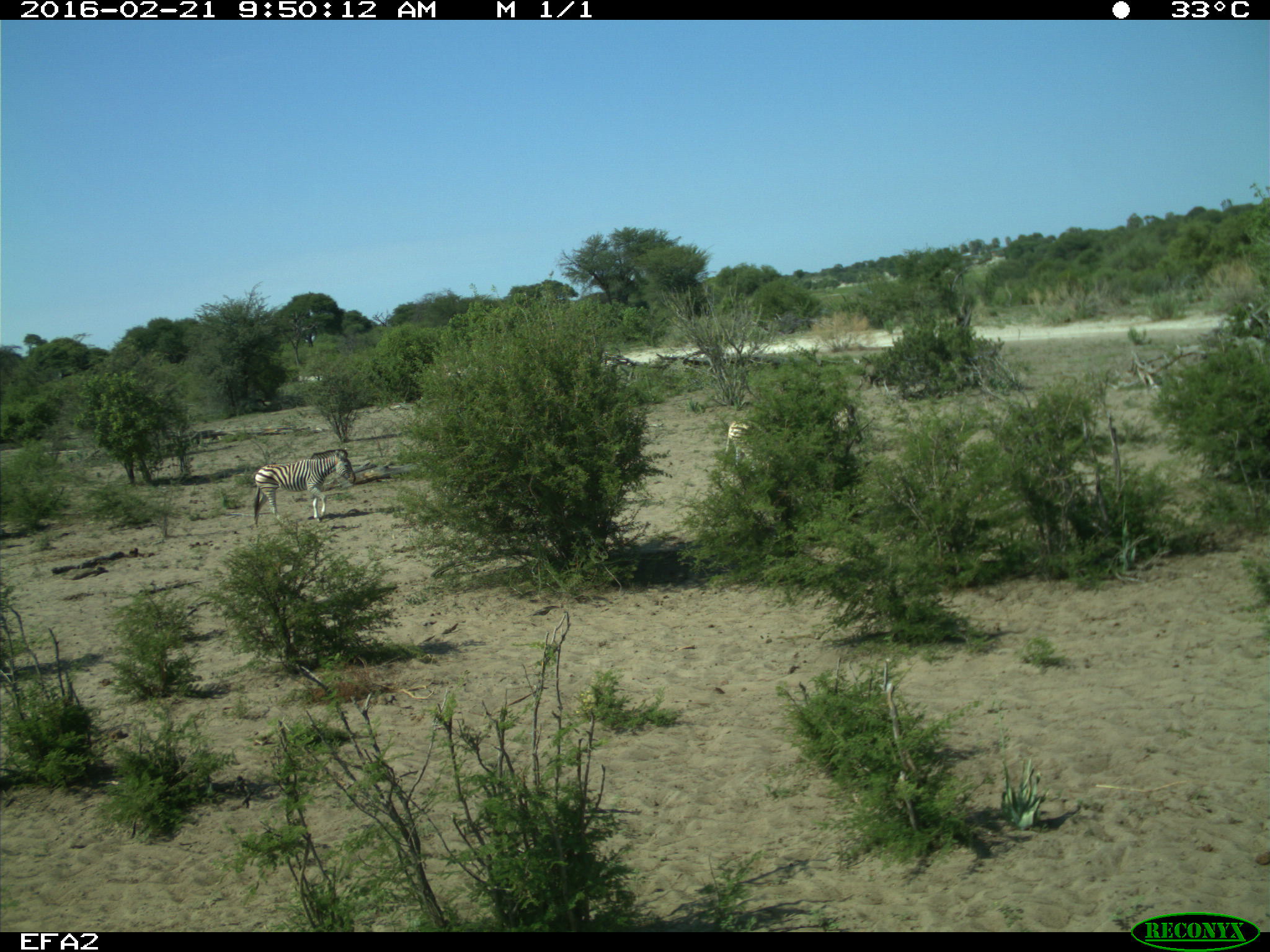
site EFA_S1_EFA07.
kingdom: Animalia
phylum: Chordata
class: Mammalia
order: Perissodactyla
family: Equidae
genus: Equus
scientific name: Equus quagga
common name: plains zebra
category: zebraplains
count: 2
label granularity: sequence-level